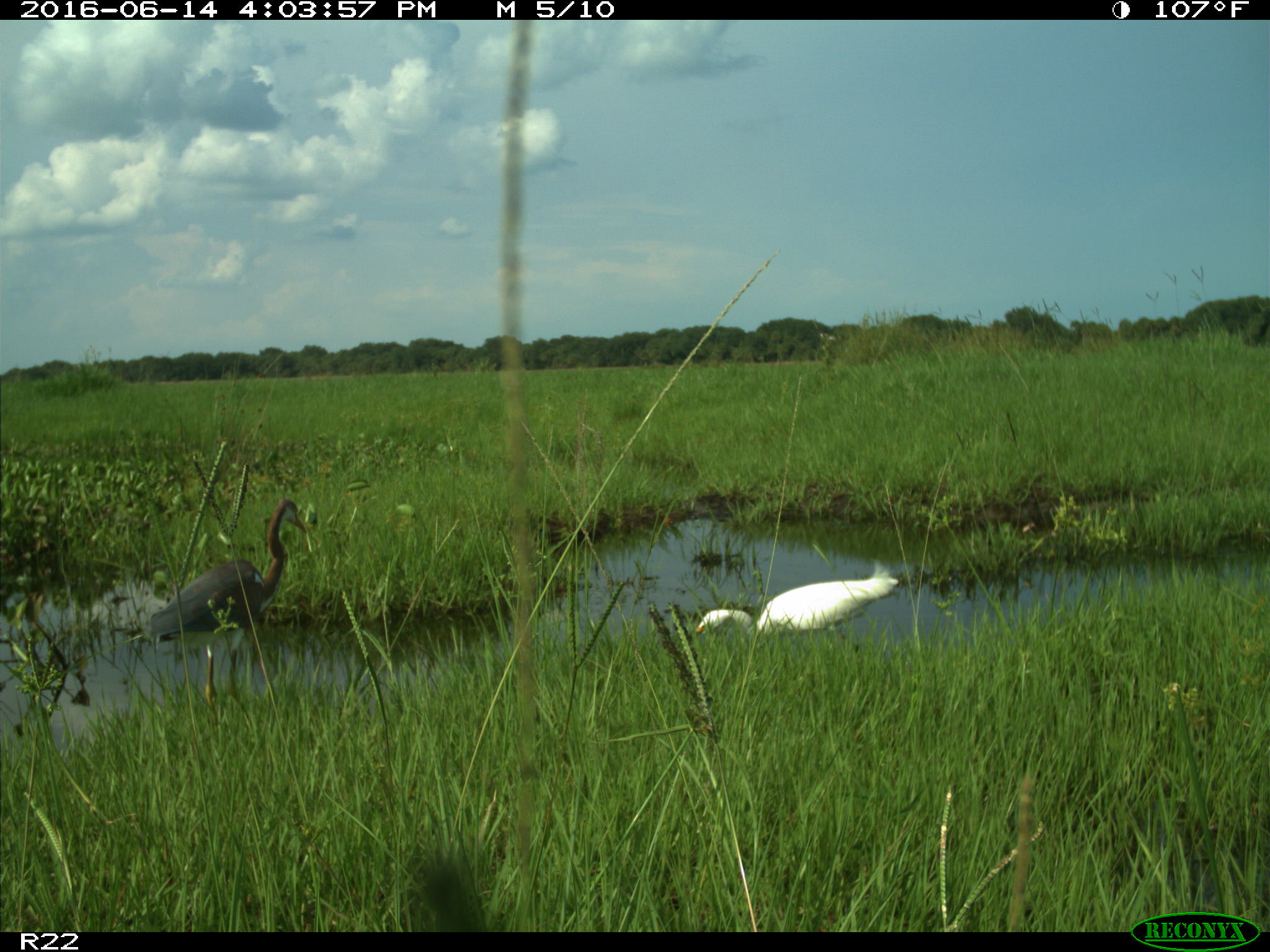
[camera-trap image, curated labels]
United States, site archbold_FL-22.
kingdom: Animalia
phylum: Chordata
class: Aves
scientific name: Aves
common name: birds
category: unidentified bird